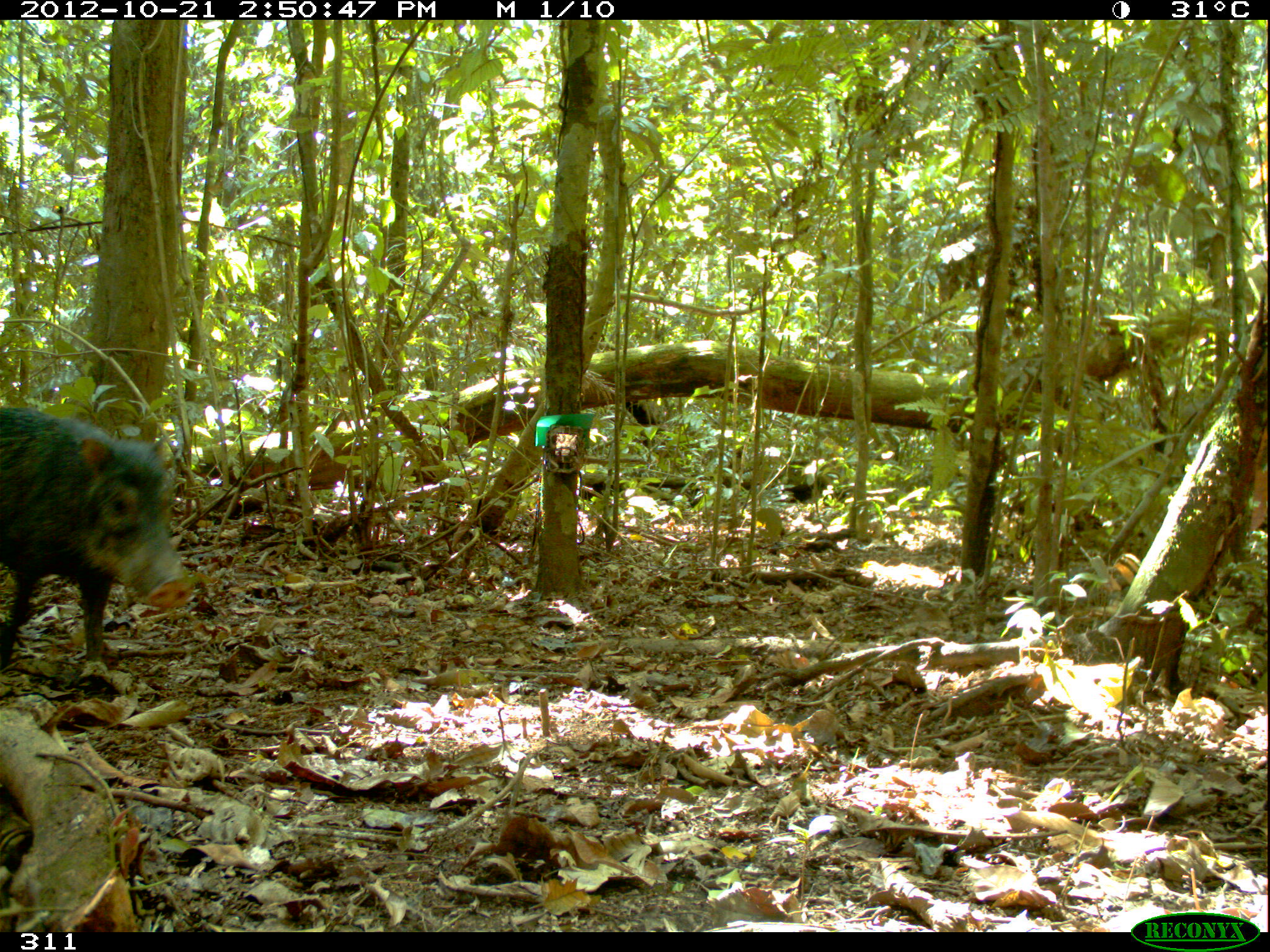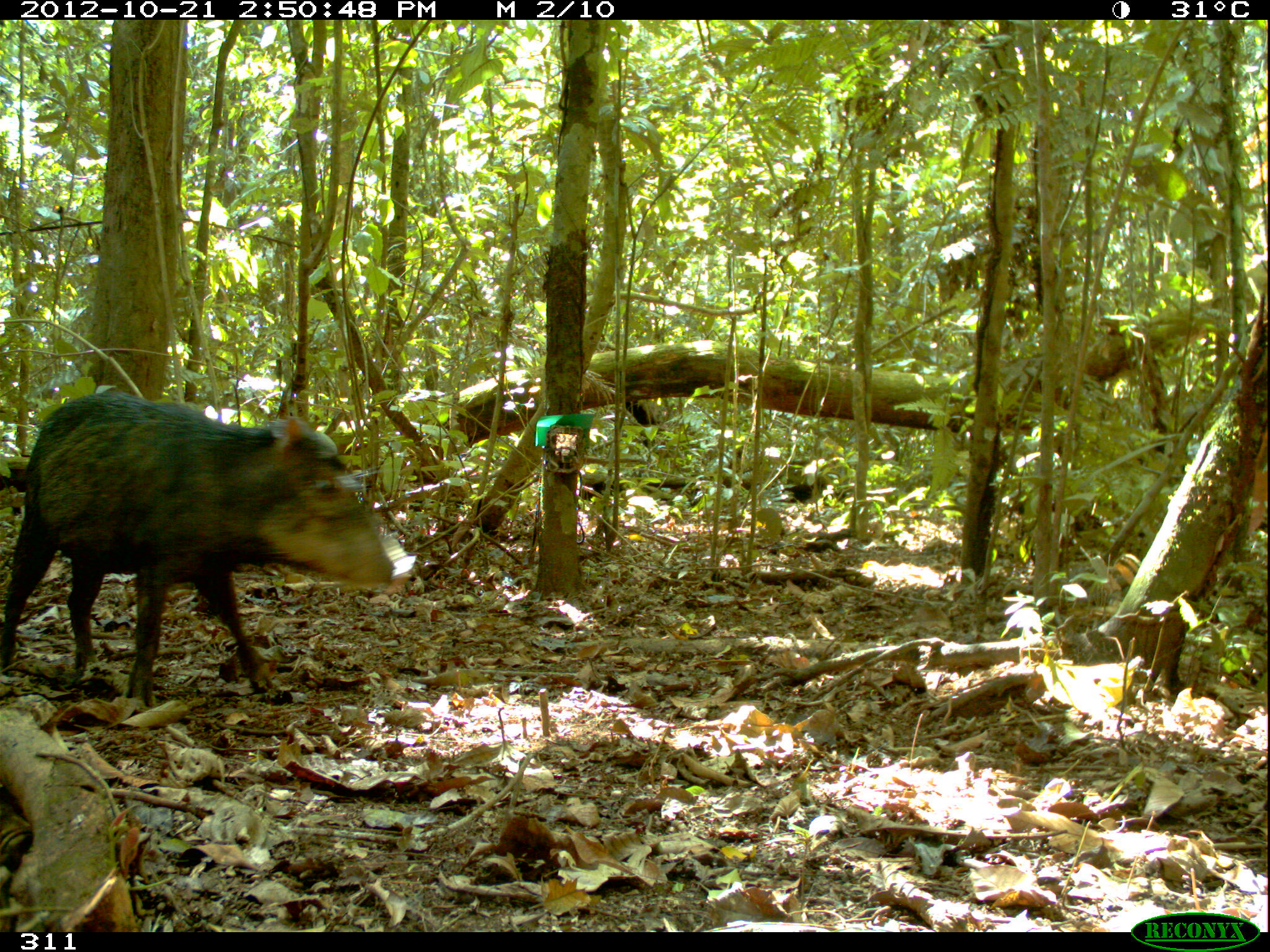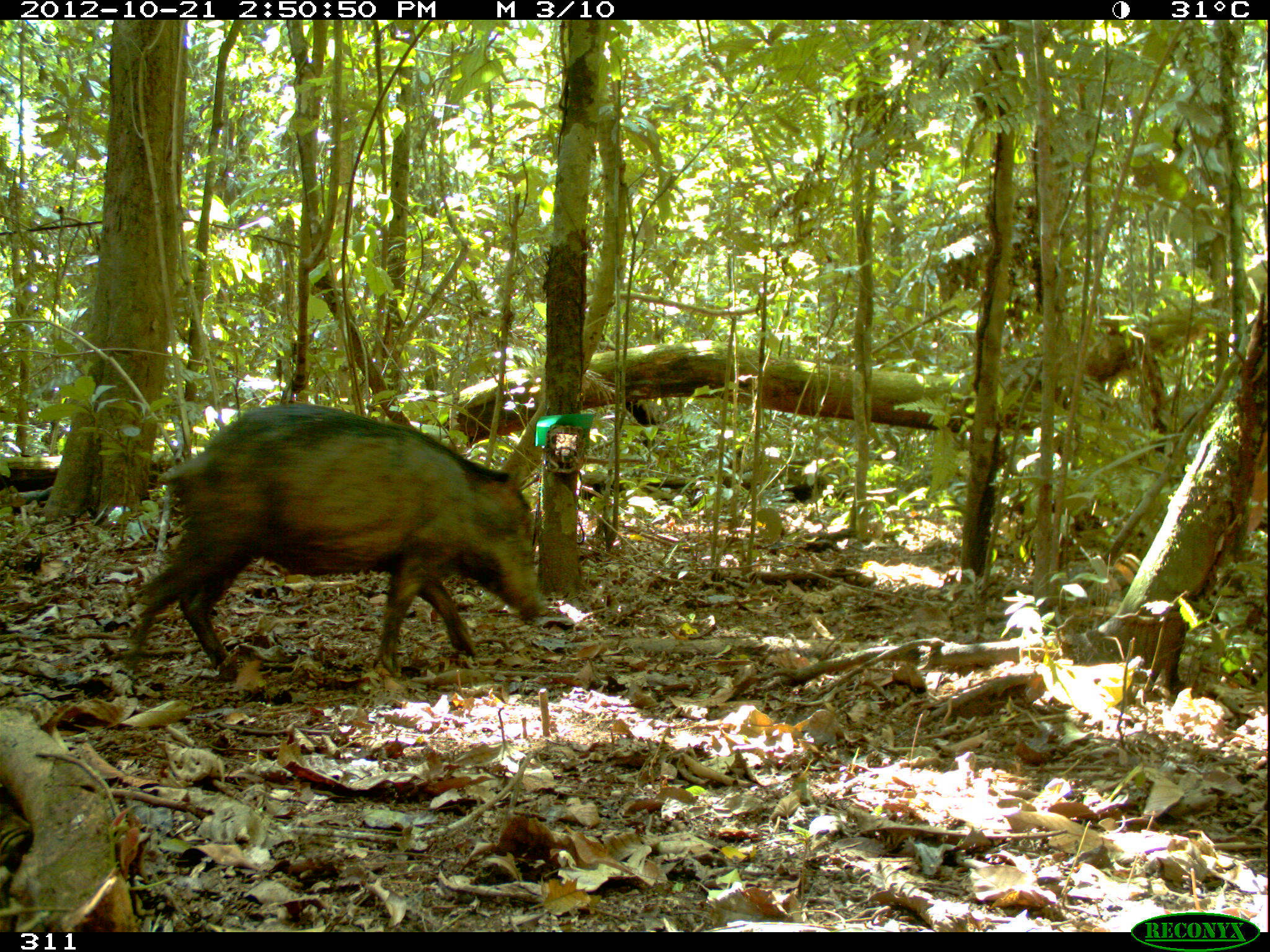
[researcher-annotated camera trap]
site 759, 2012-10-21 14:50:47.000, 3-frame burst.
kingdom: Animalia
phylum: Chordata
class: Mammalia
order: Artiodactyla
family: Tayassuidae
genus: Tayassu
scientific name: Tayassu pecari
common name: white-lipped peccary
Tayassu pecari (white-lipped peccary).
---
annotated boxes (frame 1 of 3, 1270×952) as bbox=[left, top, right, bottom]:
tayassu pecari: bbox=[0, 403, 196, 669]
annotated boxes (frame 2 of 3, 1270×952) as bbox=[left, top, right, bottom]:
tayassu pecari: bbox=[0, 394, 416, 711]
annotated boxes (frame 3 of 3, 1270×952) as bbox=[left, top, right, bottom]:
tayassu pecari: bbox=[126, 401, 545, 672]